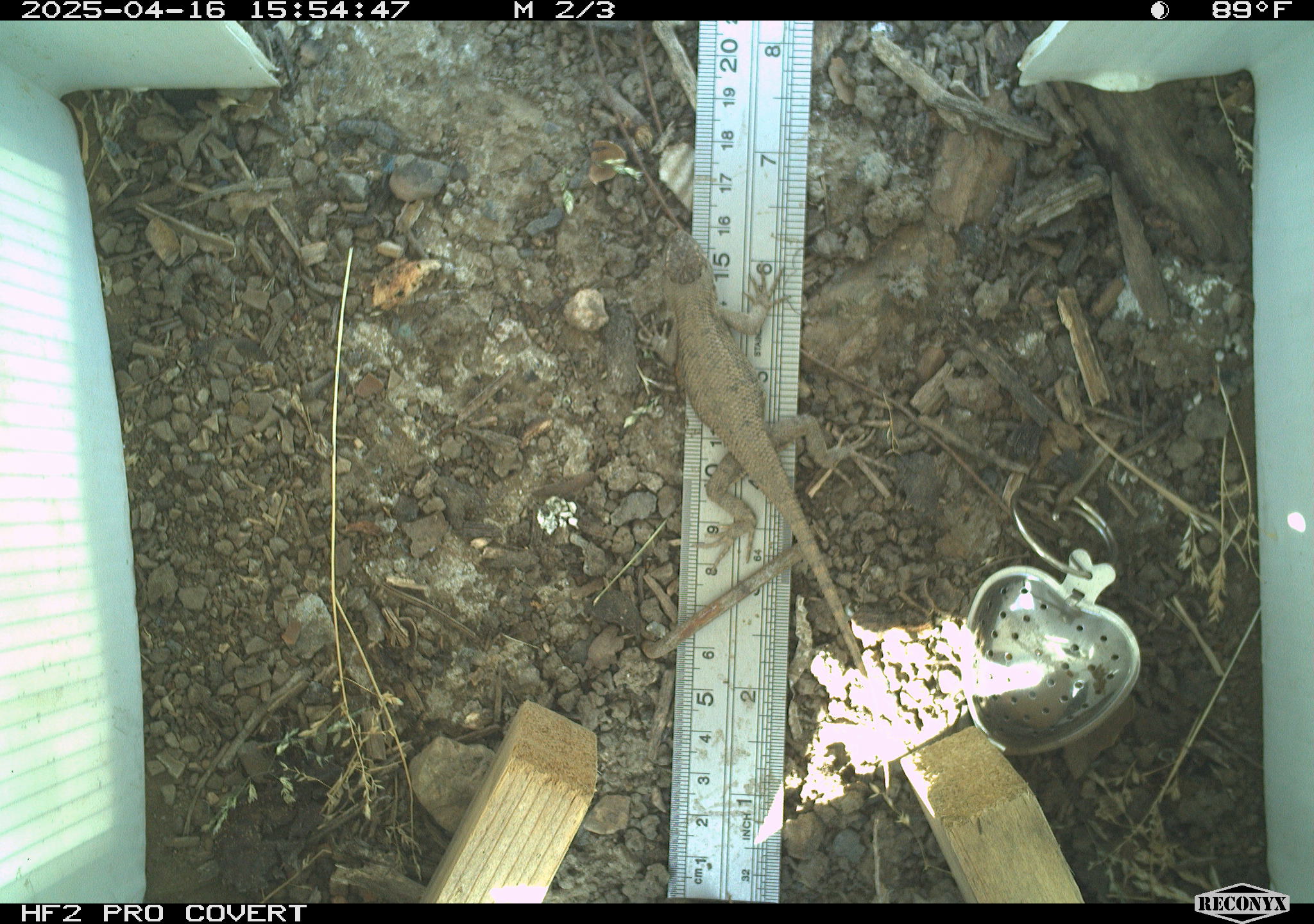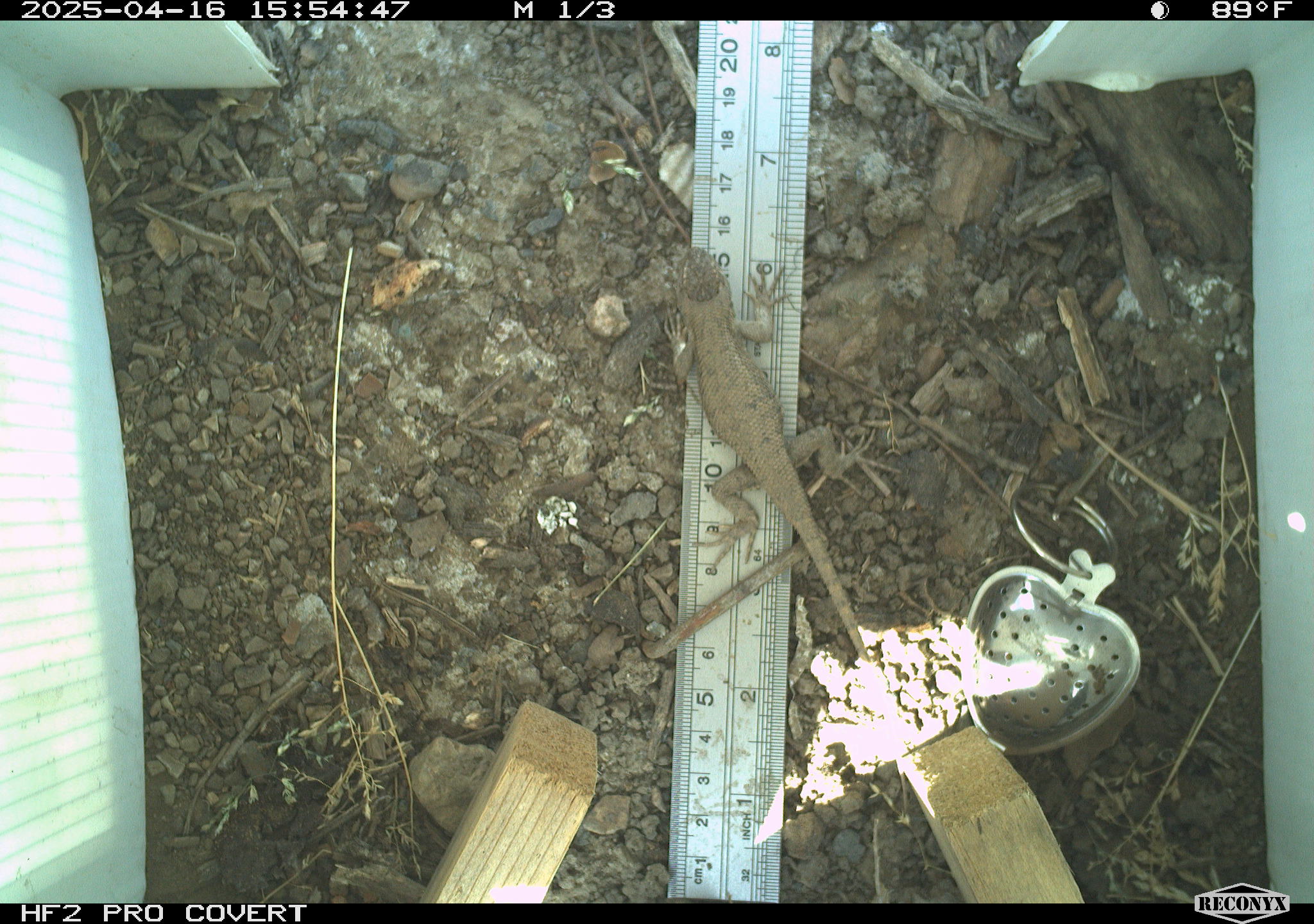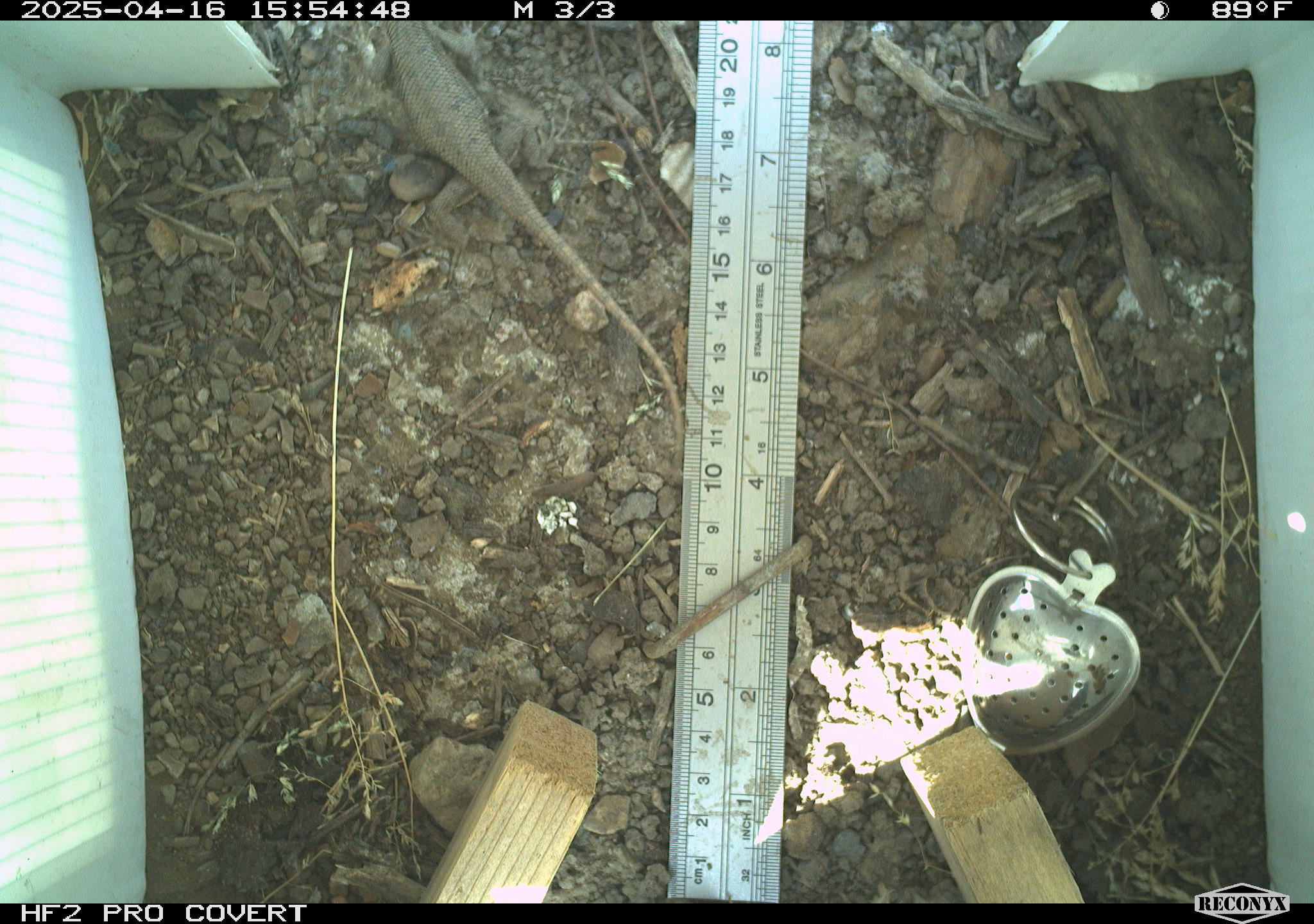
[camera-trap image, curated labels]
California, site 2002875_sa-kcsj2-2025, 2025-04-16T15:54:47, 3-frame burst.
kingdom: Animalia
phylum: Chordata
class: Reptilia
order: Squamata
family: Phrynosomatidae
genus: Sceloporus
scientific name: Sceloporus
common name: spiny lizards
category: sceloporus species